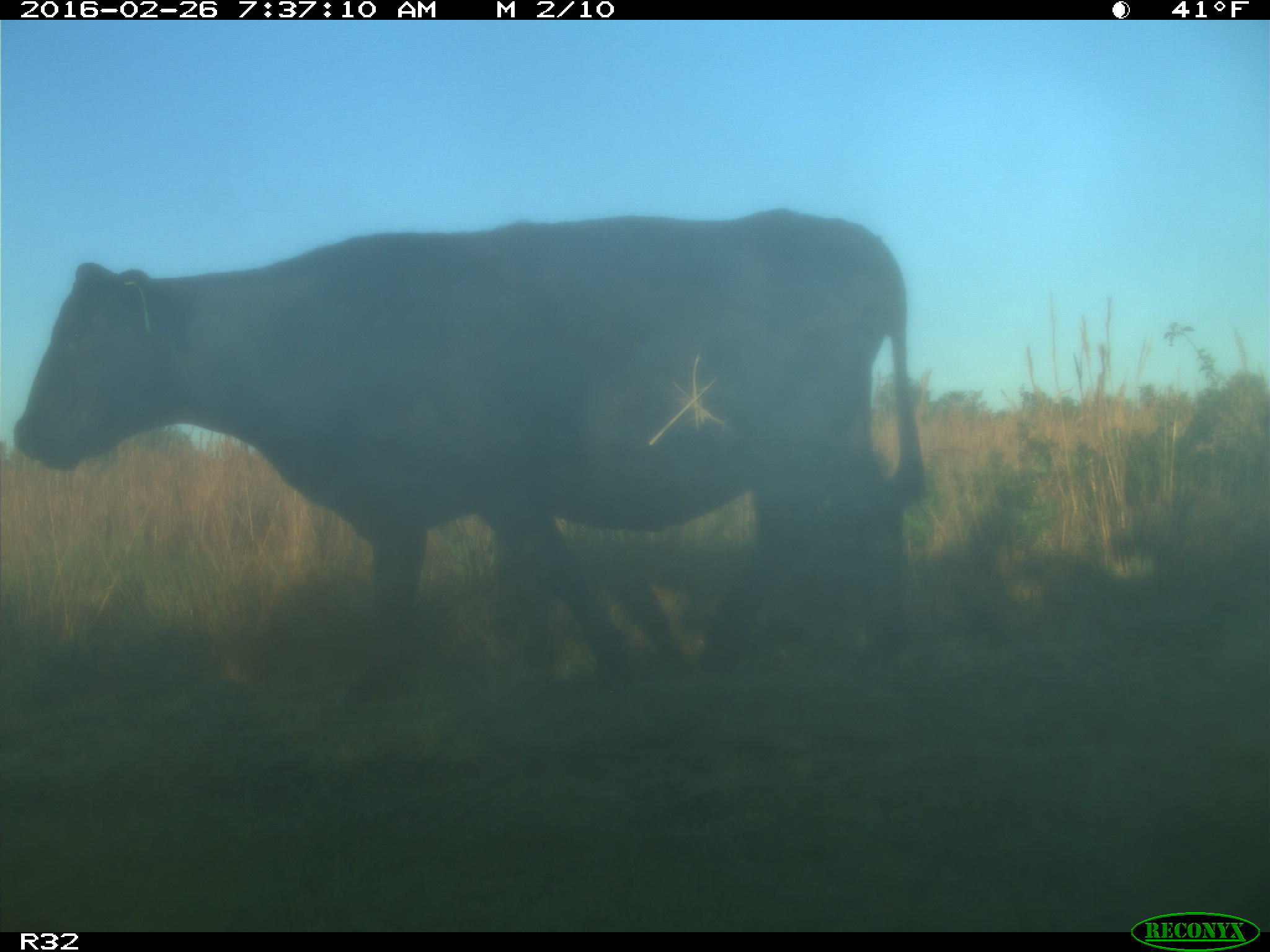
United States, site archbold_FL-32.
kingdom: Animalia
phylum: Chordata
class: Mammalia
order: Artiodactyla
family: Bovidae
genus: Bos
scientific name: Bos taurus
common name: domestic cow